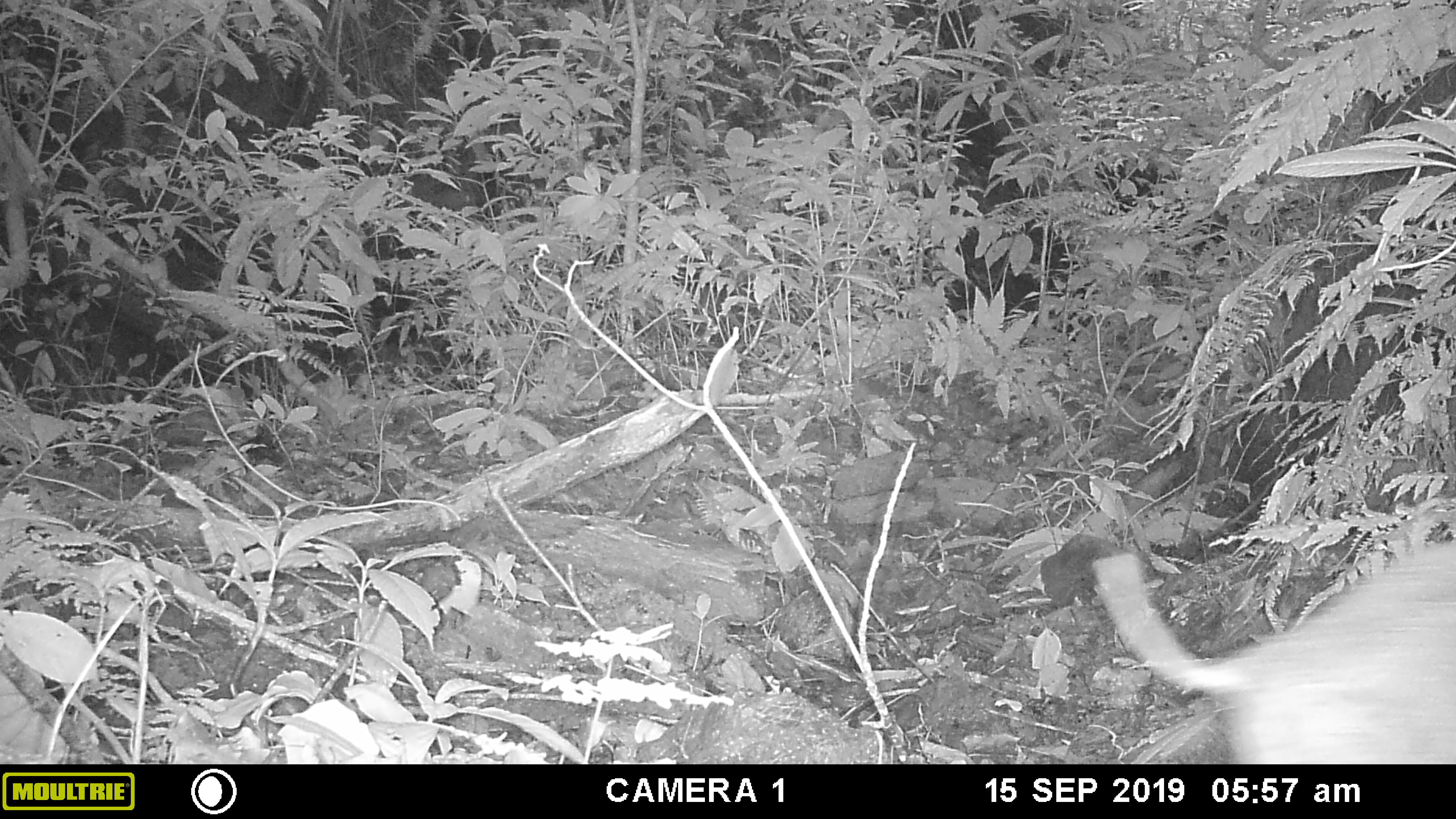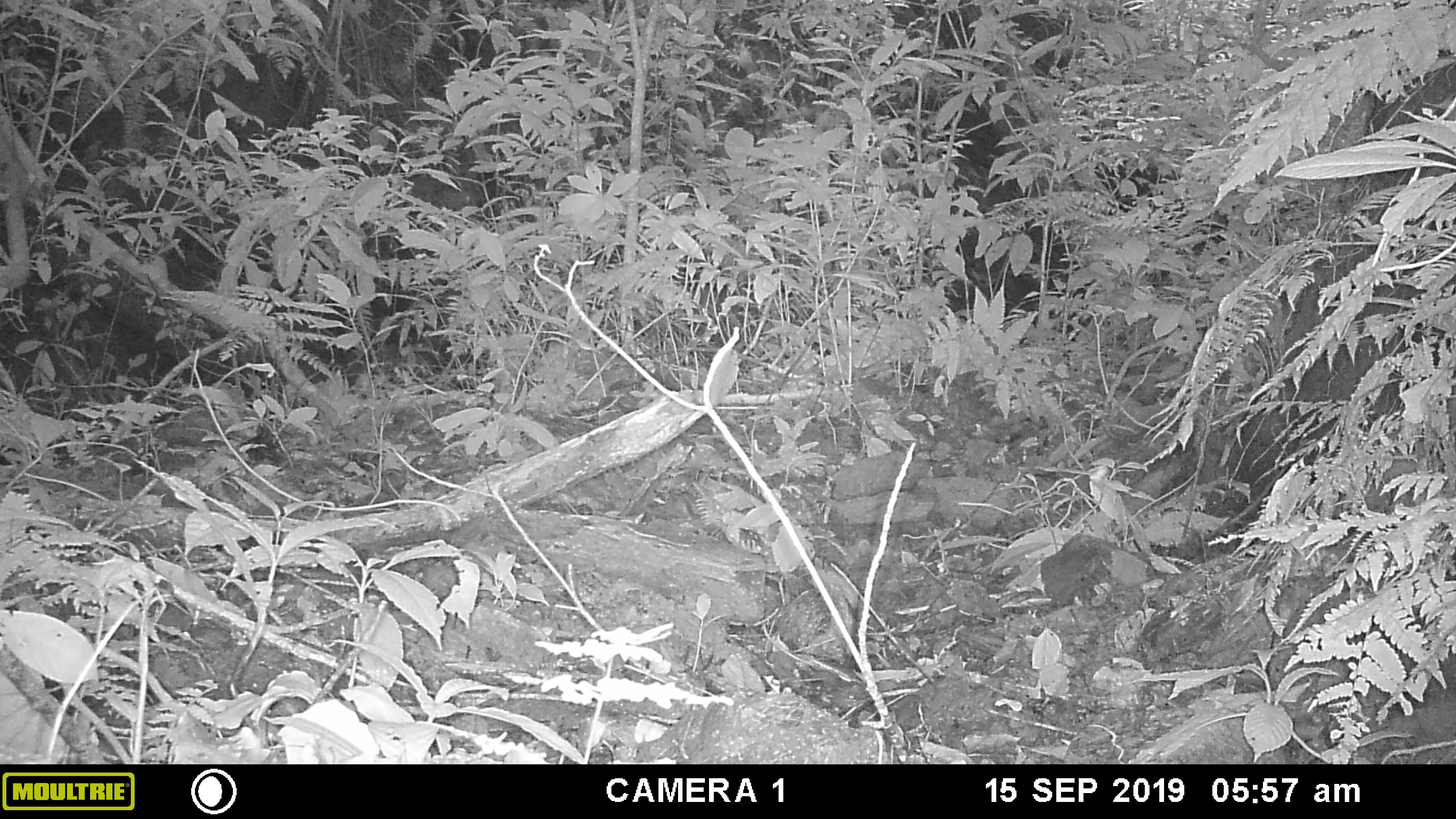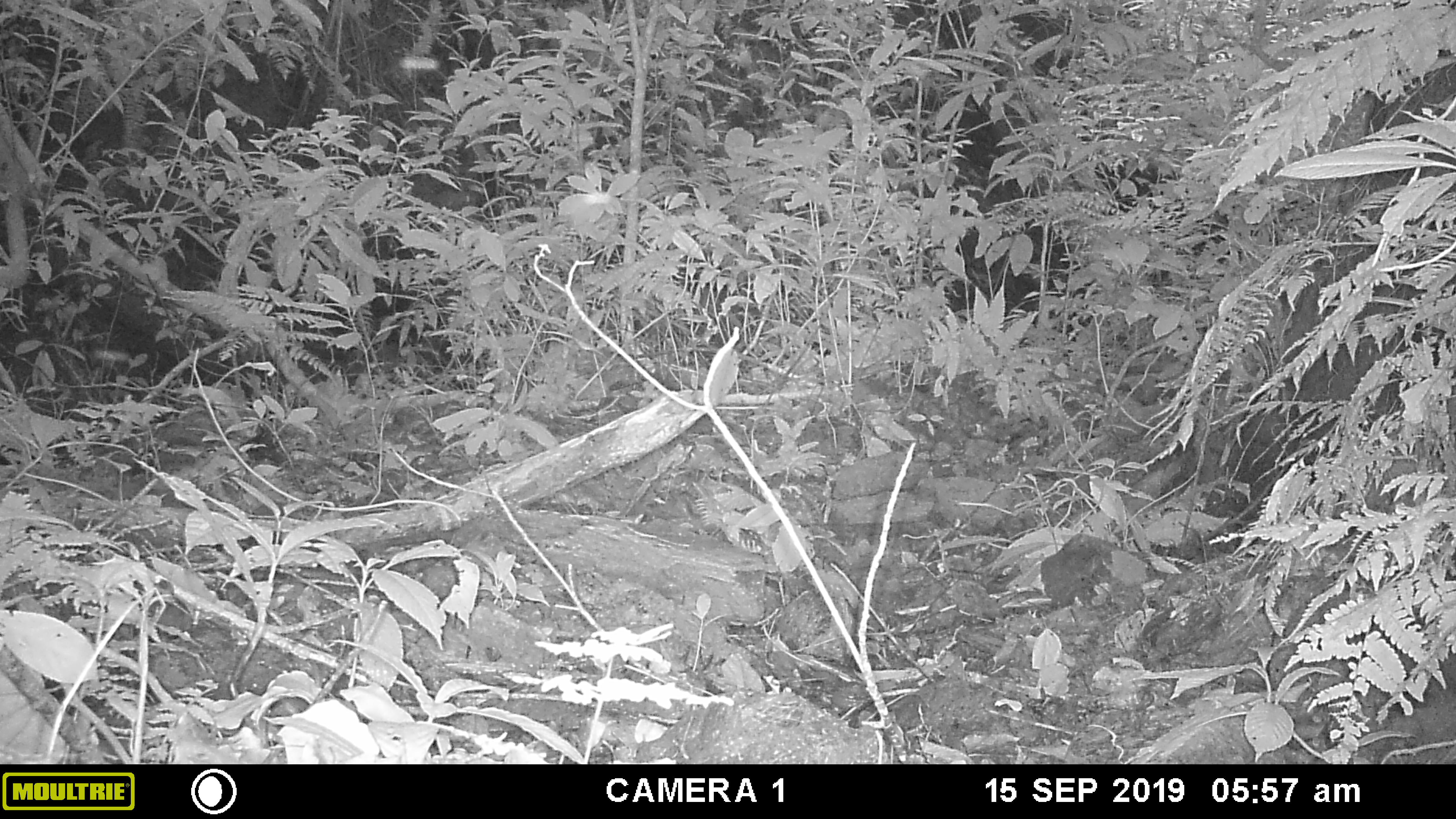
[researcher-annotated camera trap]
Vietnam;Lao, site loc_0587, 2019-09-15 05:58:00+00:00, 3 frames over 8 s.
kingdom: Animalia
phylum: Chordata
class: Mammalia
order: Artiodactyla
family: Suidae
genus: Sus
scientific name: Sus scrofa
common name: eurasian wild pig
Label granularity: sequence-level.